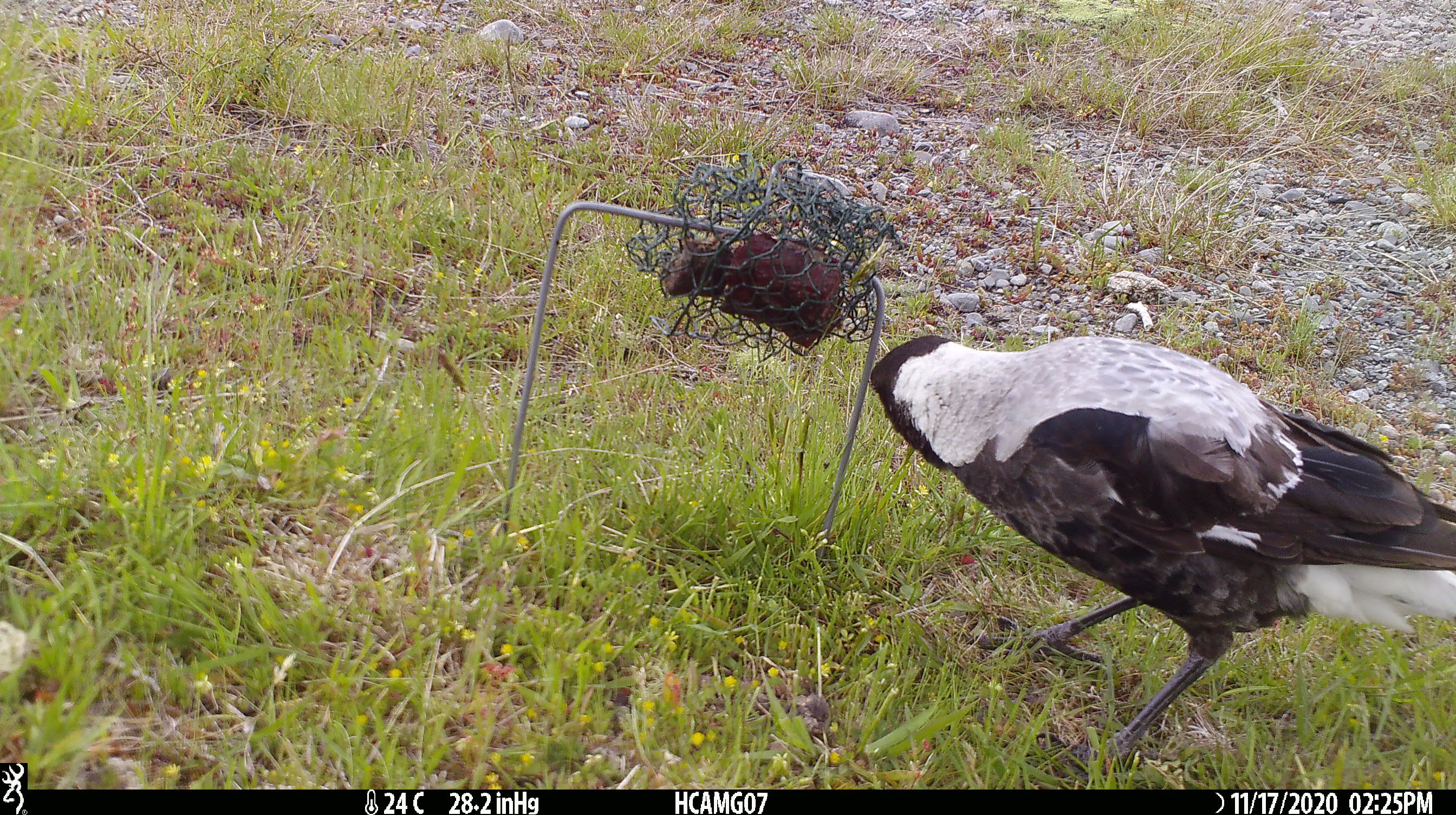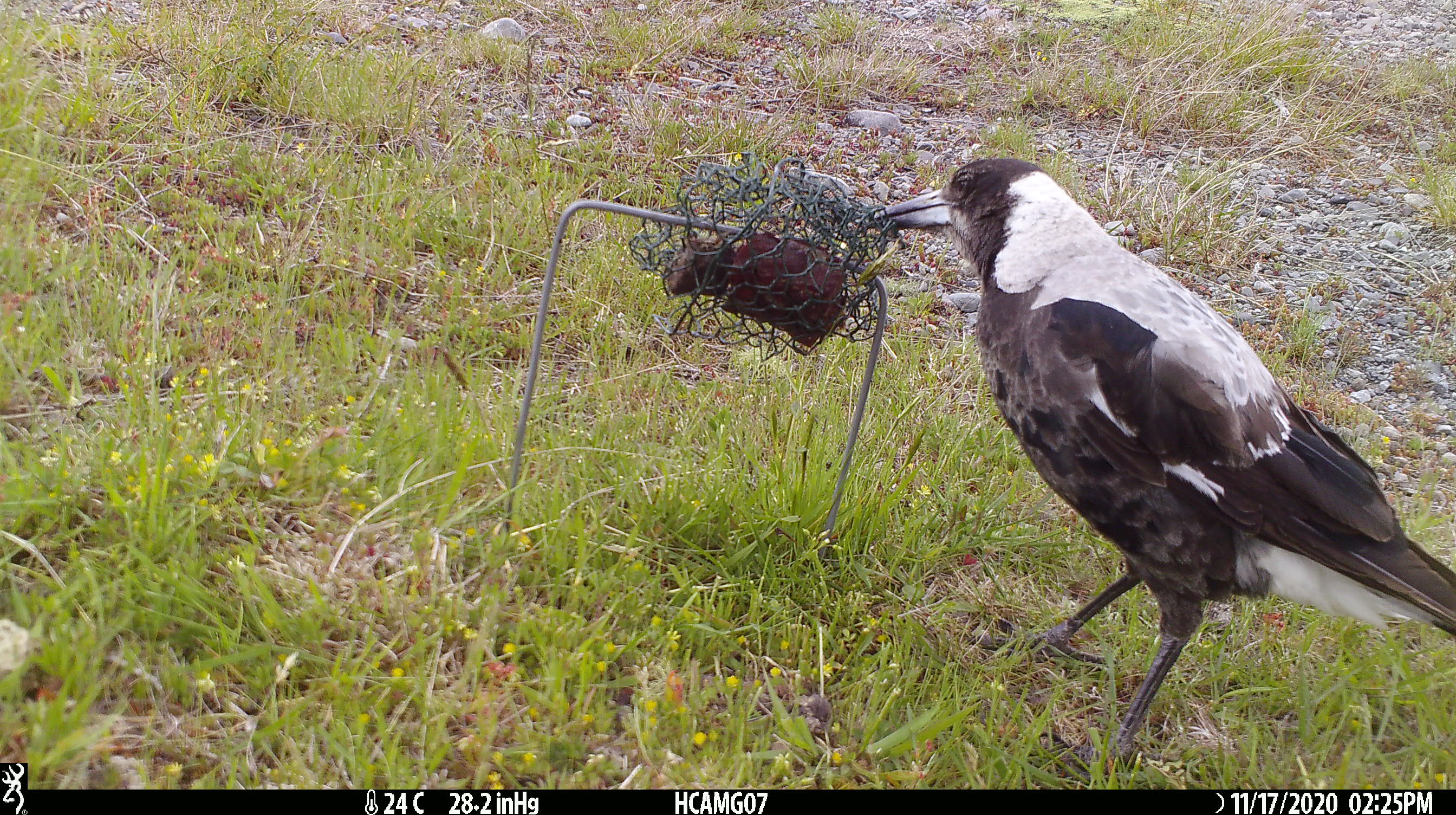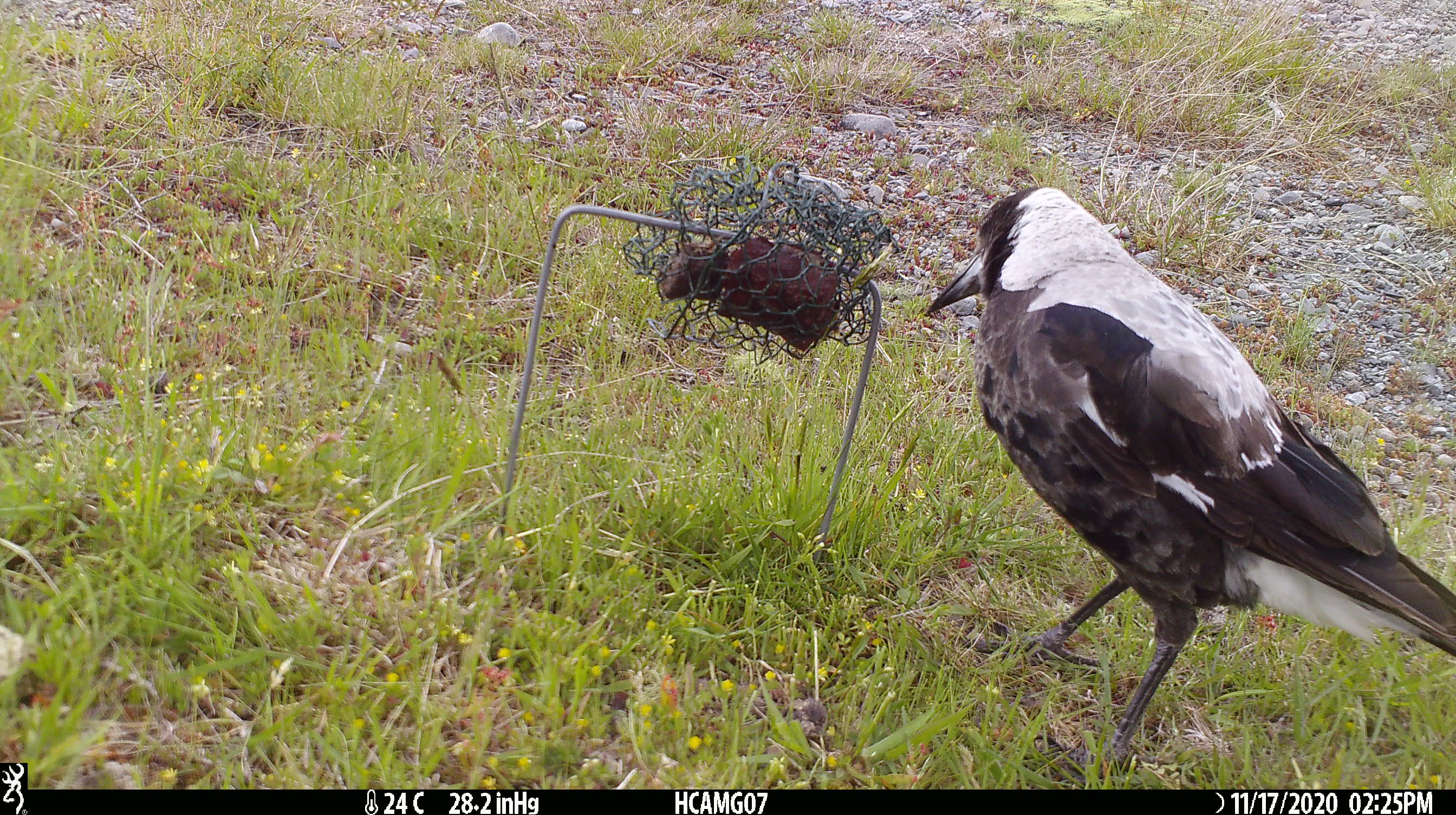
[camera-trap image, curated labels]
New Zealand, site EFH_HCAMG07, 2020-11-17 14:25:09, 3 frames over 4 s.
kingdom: Animalia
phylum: Chordata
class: Aves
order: Passeriformes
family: Artamidae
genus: Gymnorhina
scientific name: Gymnorhina tibicen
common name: australian magpie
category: magpie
Magpie (australian magpie) (Gymnorhina tibicen).